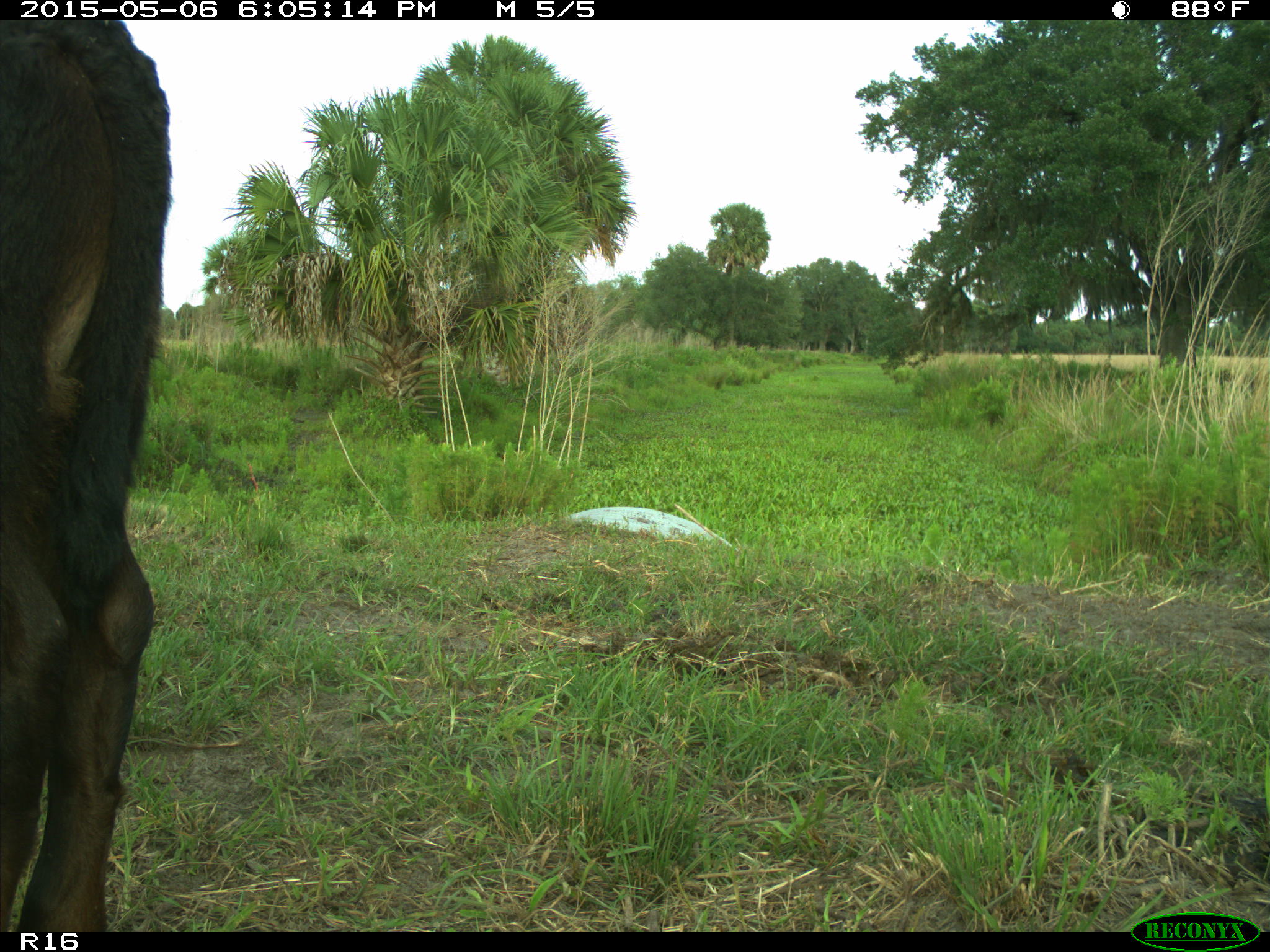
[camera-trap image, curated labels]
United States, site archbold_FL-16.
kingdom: Animalia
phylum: Chordata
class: Mammalia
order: Artiodactyla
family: Bovidae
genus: Bos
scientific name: Bos taurus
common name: domestic cow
Bos taurus (domestic cow).